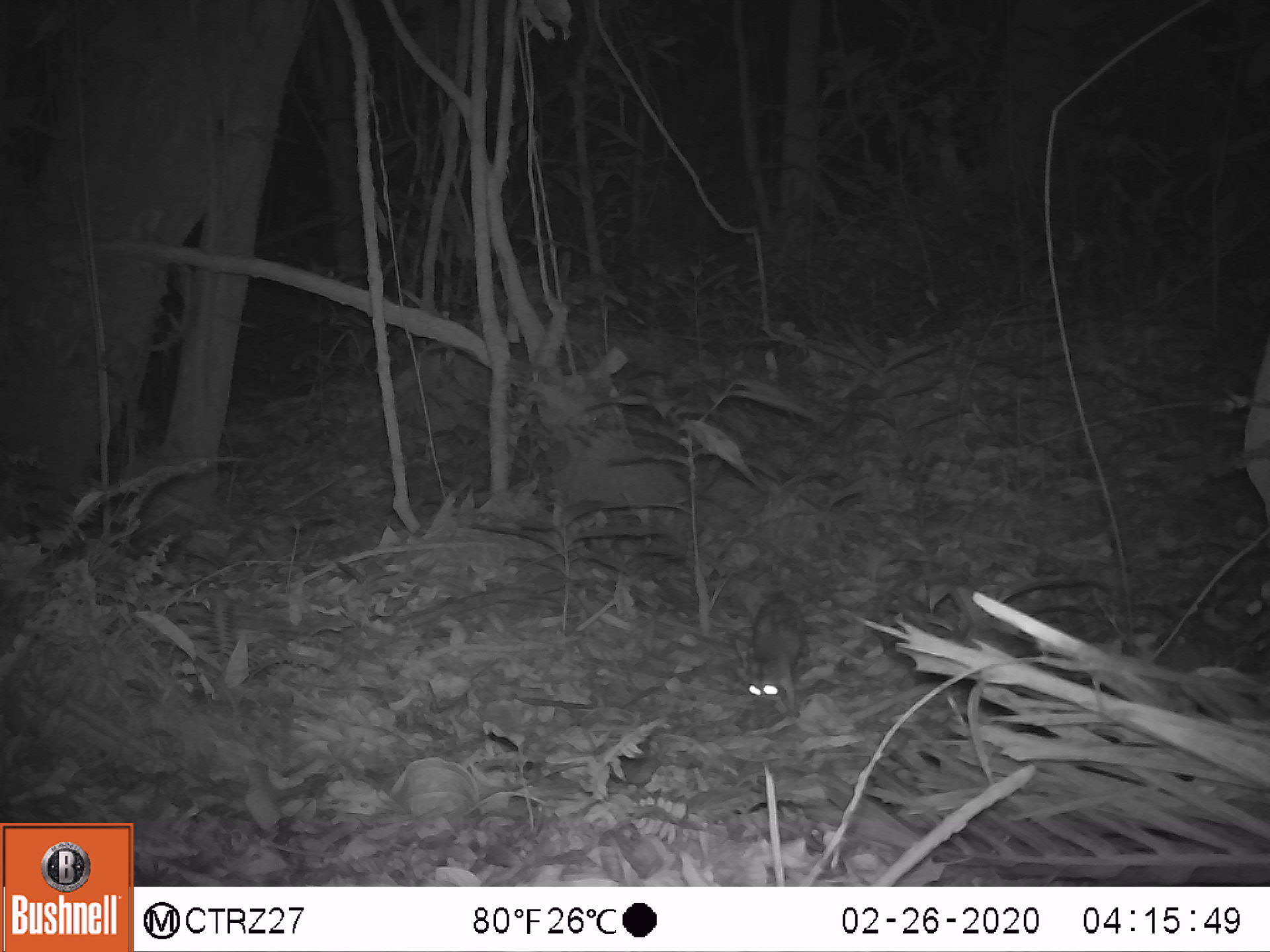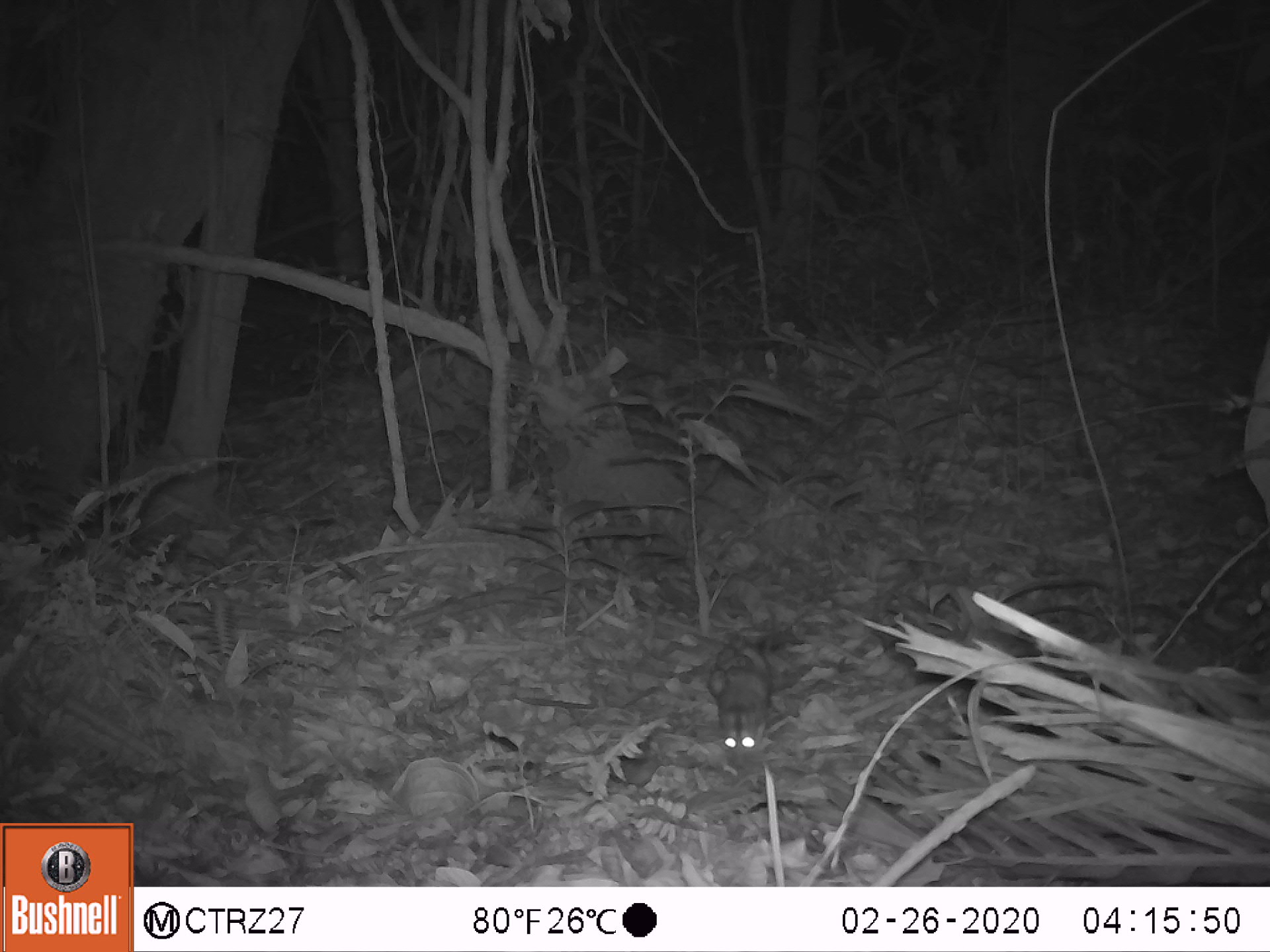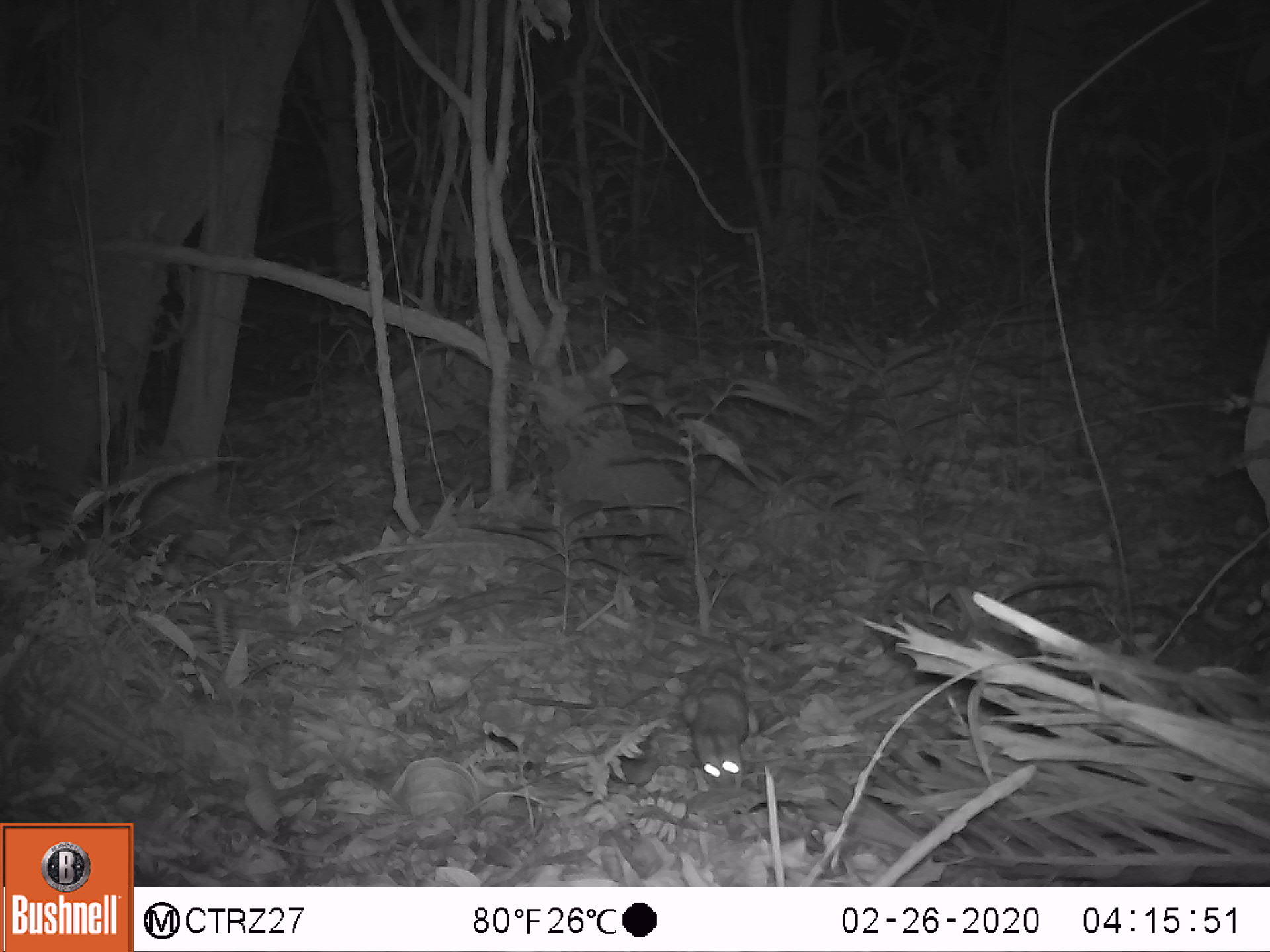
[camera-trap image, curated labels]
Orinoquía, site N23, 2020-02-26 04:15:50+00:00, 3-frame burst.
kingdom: Animalia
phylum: Chordata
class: Mammalia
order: Rodentia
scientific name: Rodentia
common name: rodent